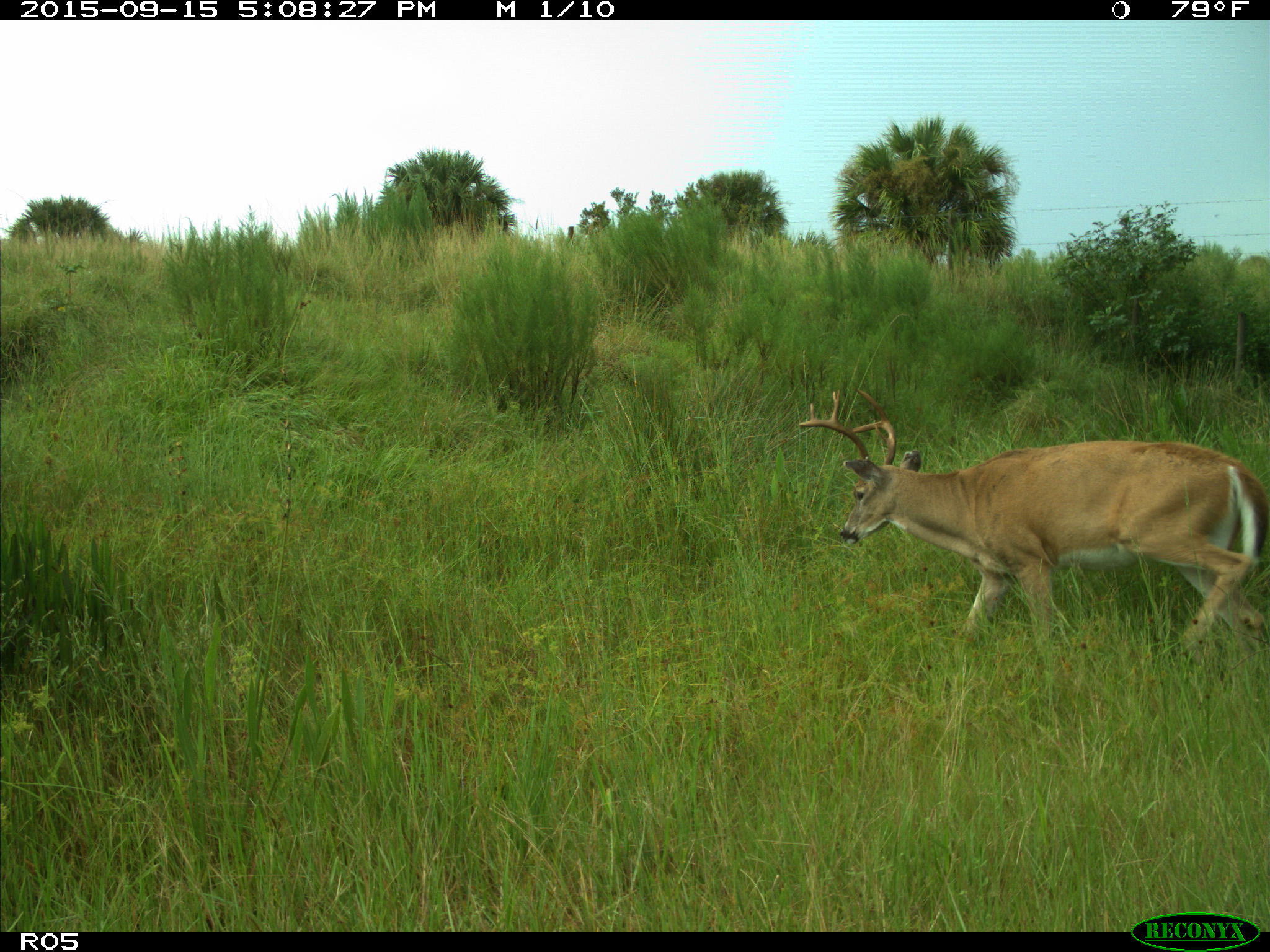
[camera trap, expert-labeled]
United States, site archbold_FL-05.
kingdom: Animalia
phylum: Chordata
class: Mammalia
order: Artiodactyla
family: Cervidae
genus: Odocoileus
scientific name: Odocoileus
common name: deer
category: unidentified deer